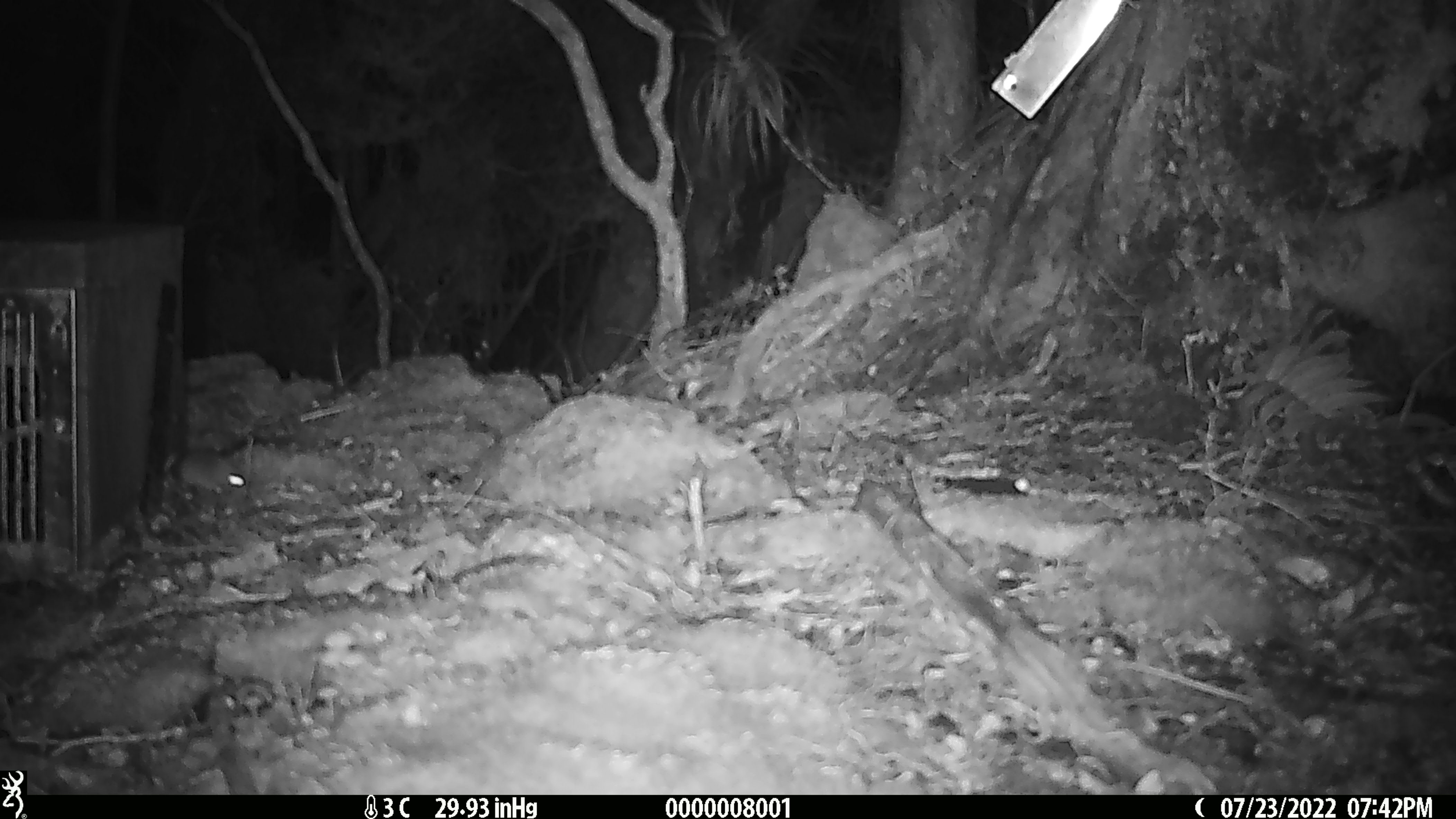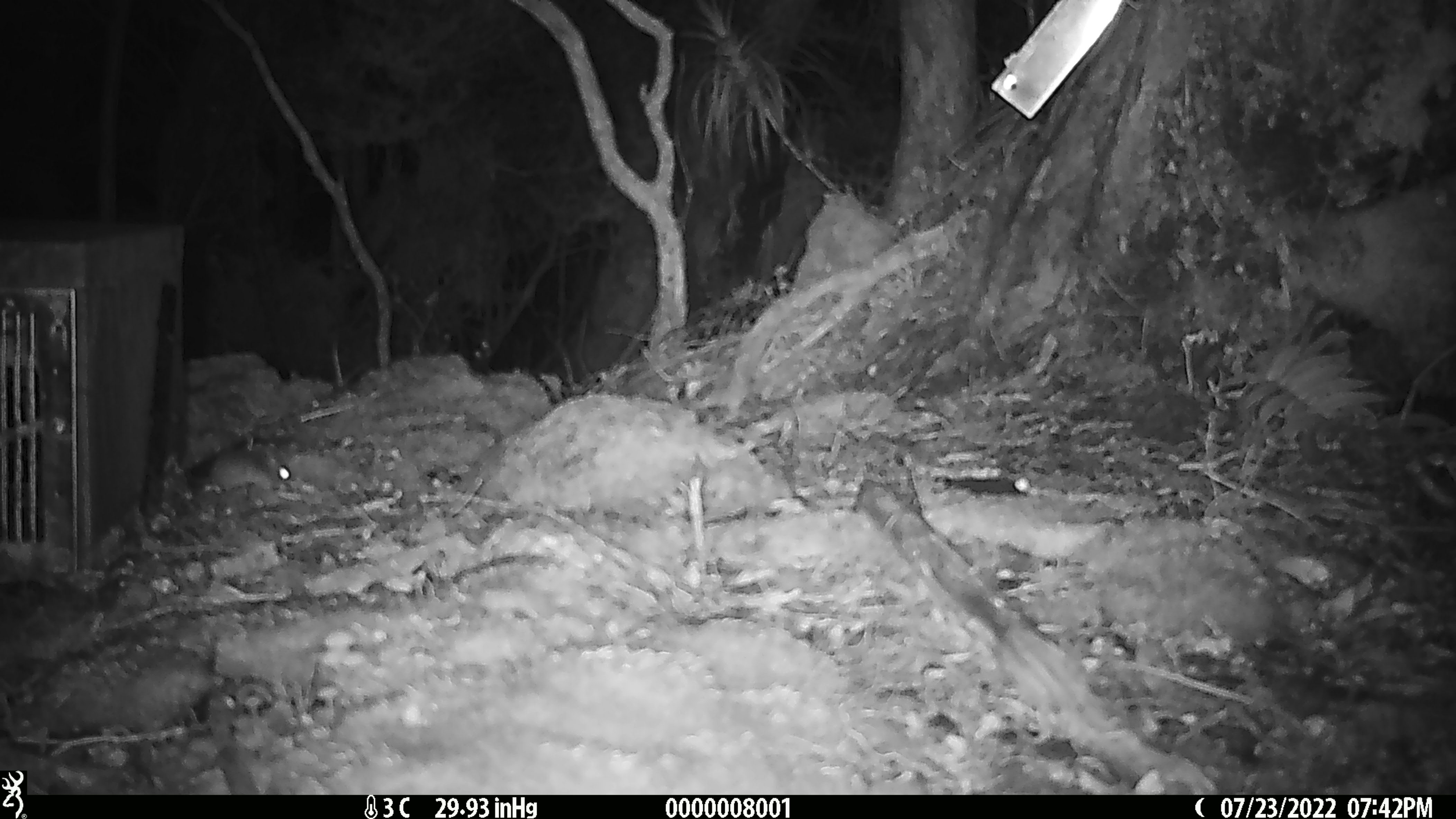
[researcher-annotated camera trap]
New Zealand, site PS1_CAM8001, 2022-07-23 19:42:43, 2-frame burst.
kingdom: Animalia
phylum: Chordata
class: Mammalia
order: Rodentia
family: Muridae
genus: Mus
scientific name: Mus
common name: mouse